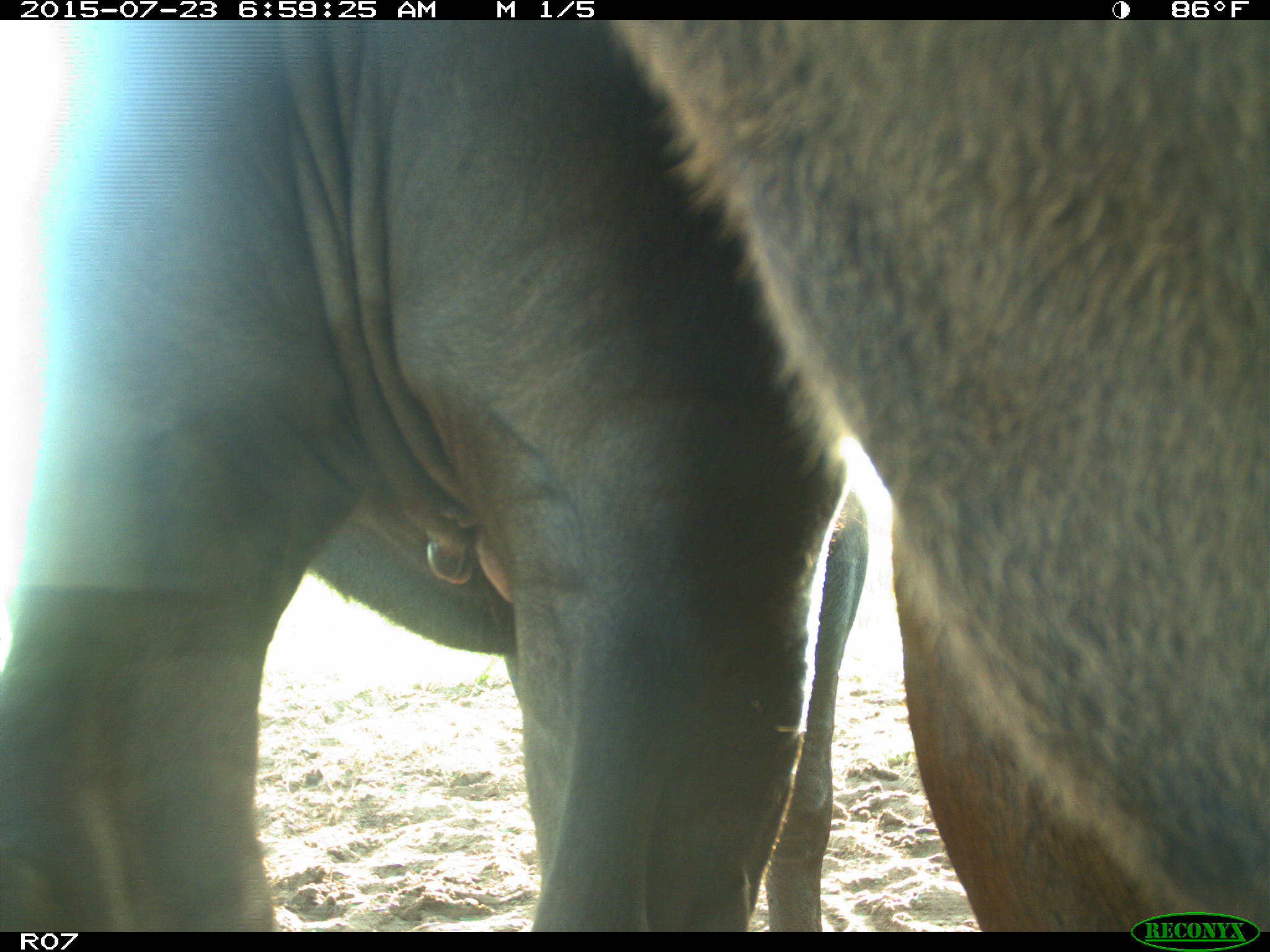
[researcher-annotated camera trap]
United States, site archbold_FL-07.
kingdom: Animalia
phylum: Chordata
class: Mammalia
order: Artiodactyla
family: Bovidae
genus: Bos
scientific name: Bos taurus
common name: domestic cow